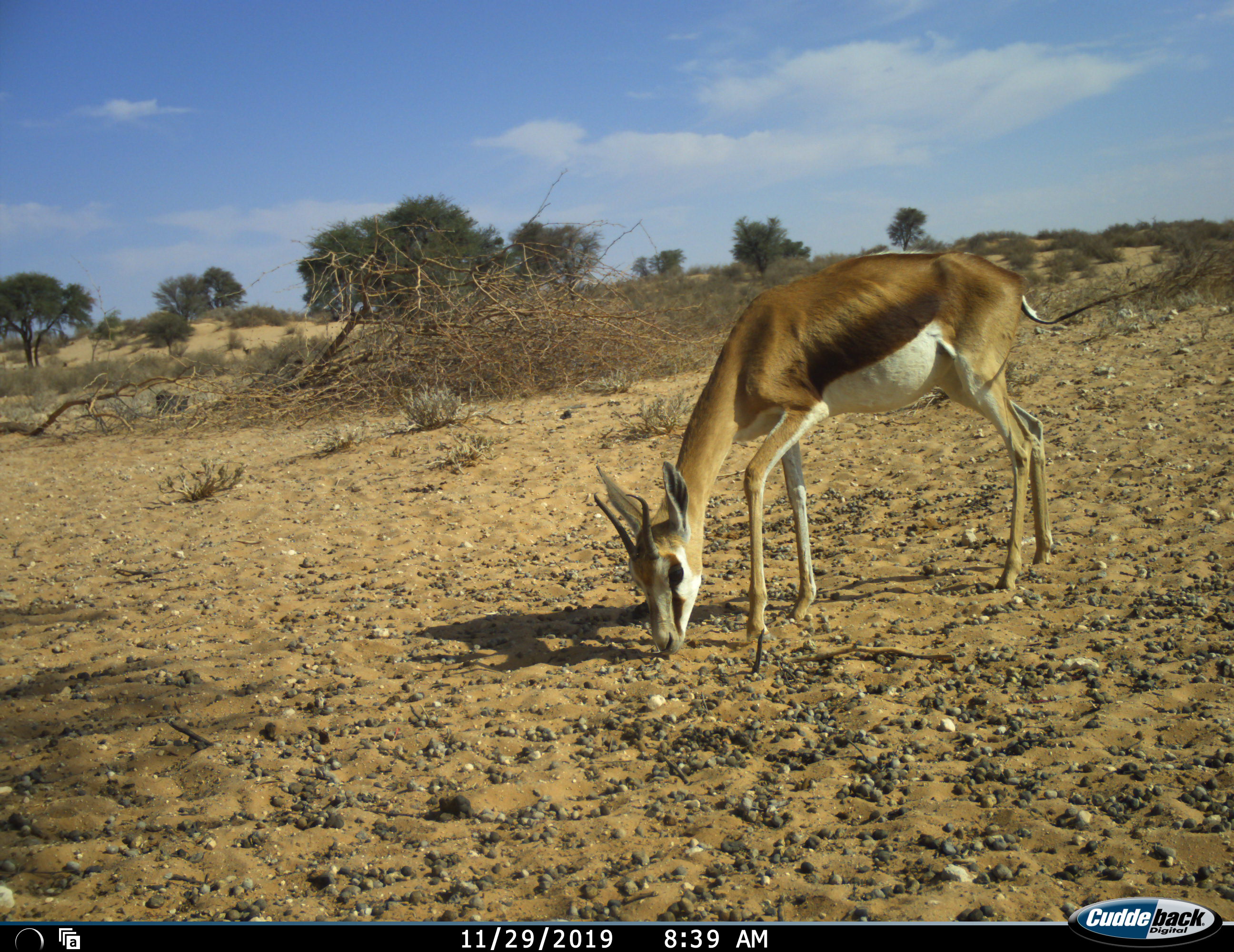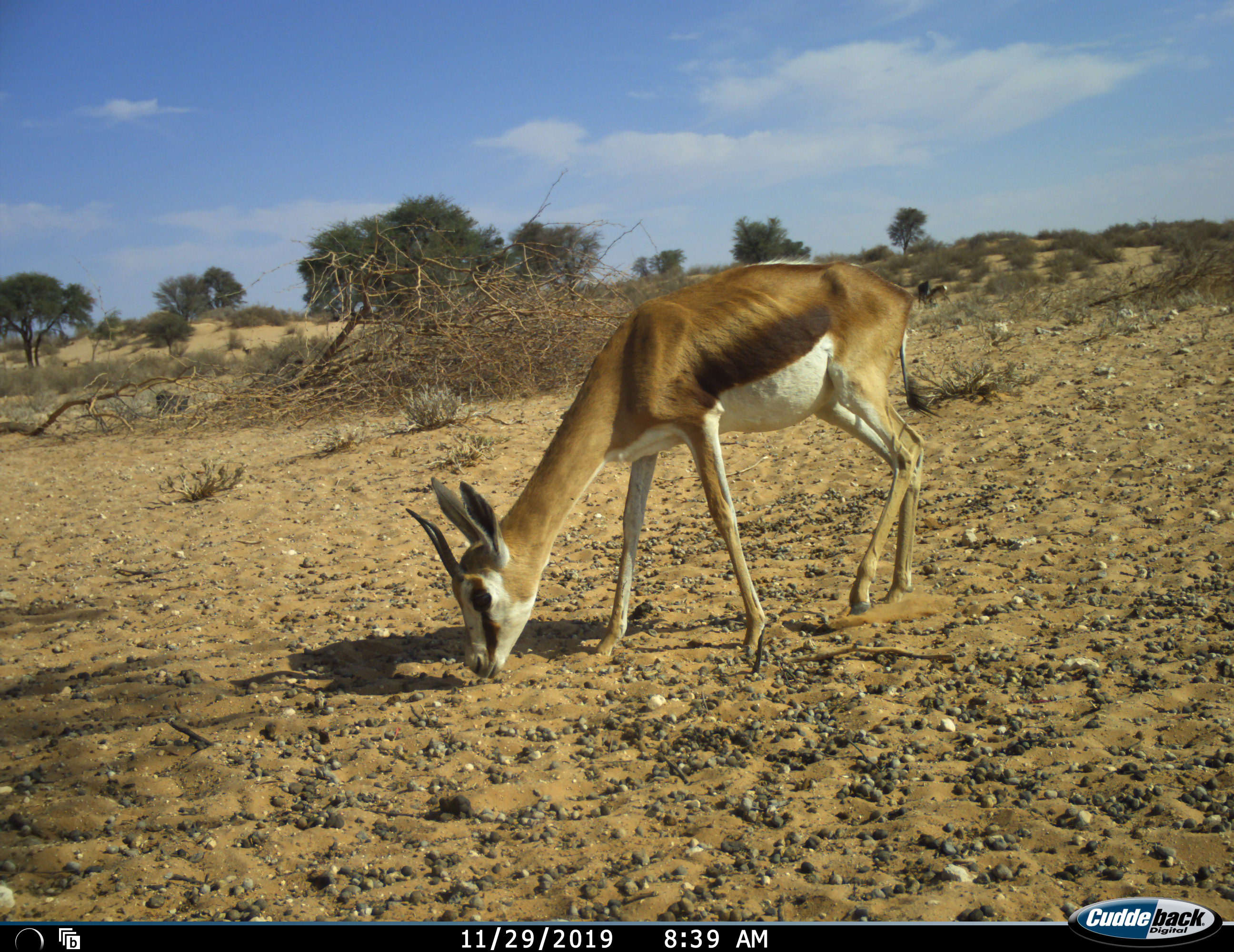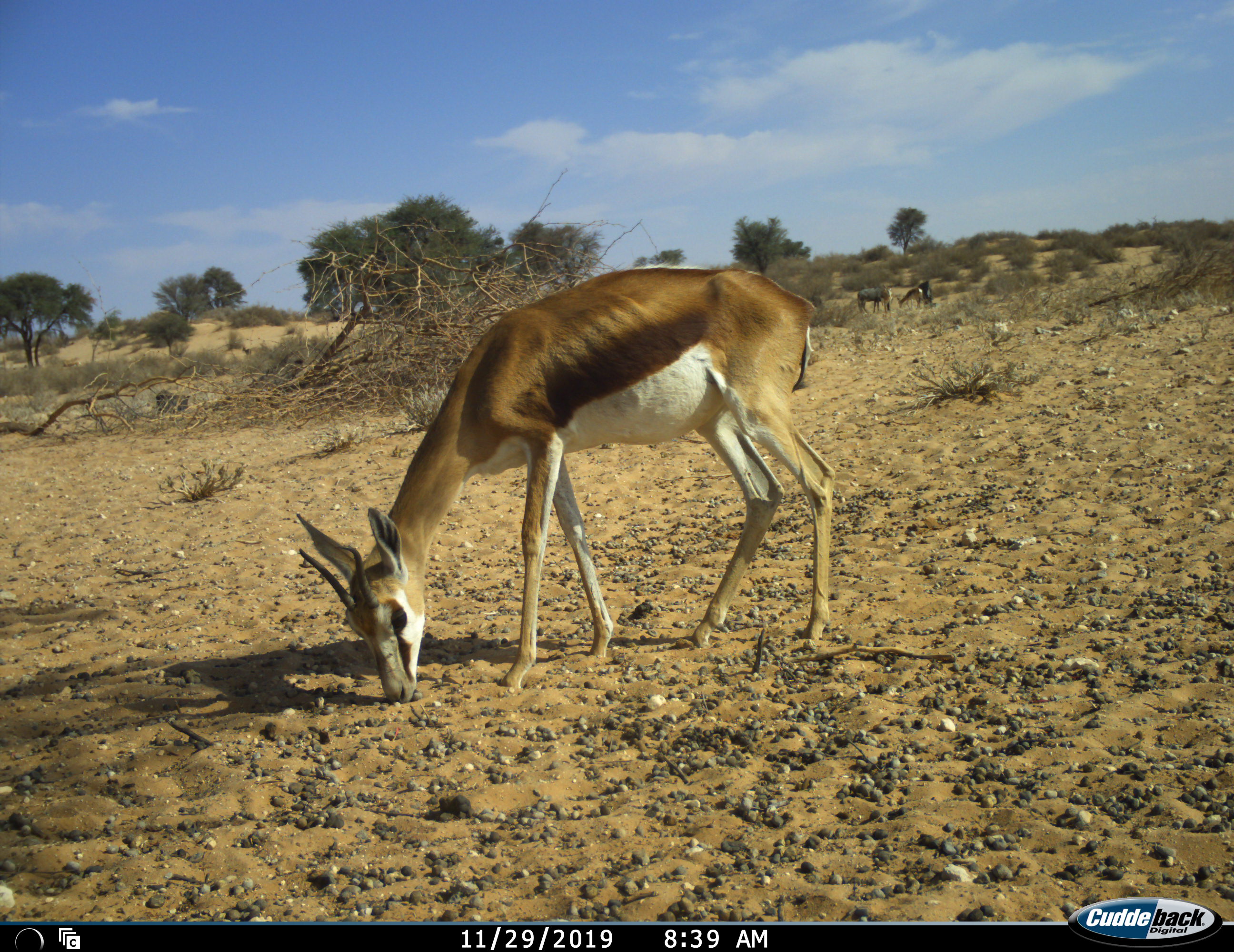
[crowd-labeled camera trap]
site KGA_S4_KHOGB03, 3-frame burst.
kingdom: Animalia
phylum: Chordata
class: Mammalia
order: Artiodactyla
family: Bovidae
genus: Antidorcas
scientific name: Antidorcas marsupialis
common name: springbok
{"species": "springbok (Antidorcas marsupialis)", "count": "3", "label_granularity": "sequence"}